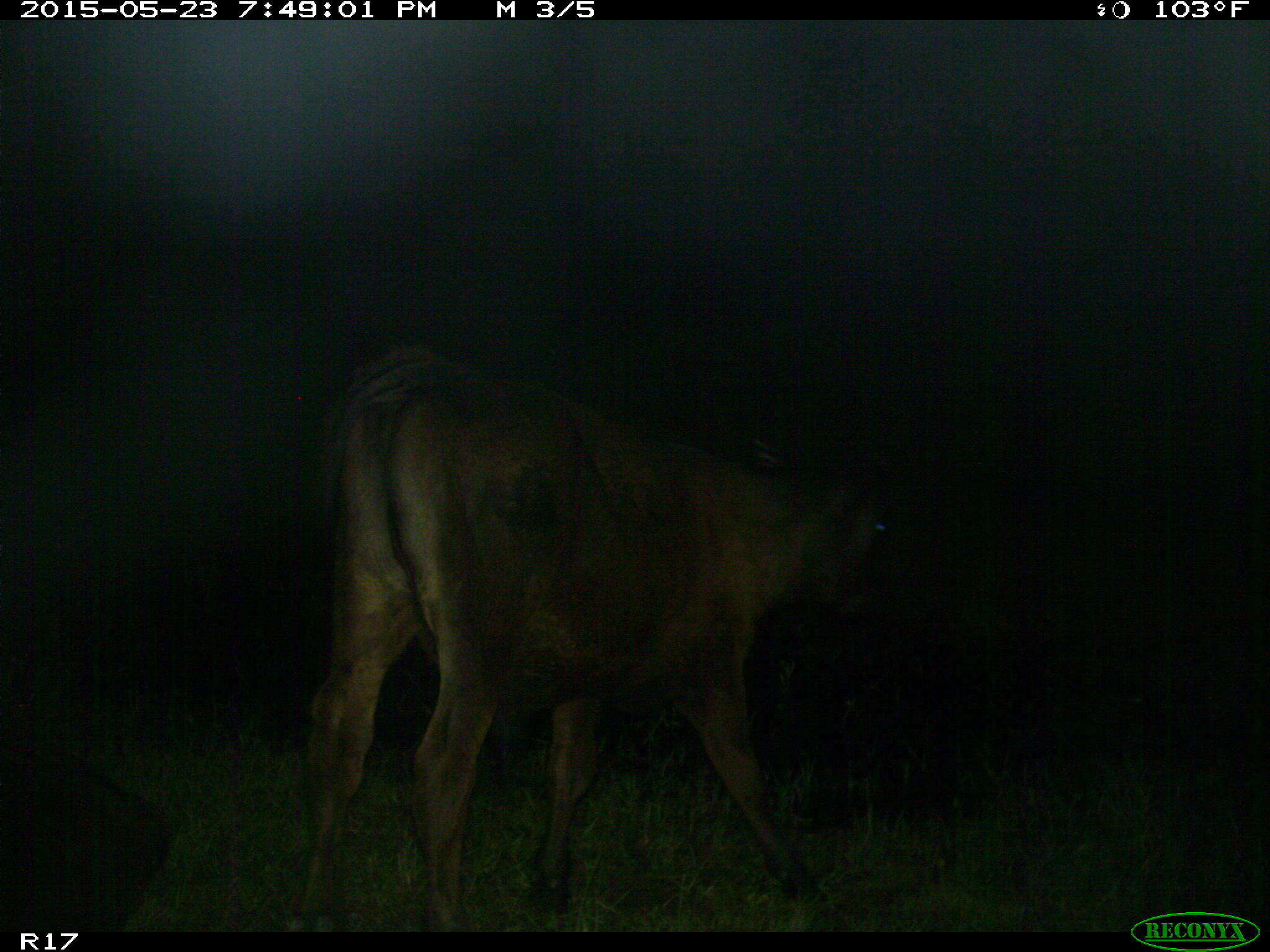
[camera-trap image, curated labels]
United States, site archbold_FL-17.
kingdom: Animalia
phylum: Chordata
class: Mammalia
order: Artiodactyla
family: Bovidae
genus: Bos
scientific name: Bos taurus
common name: domestic cow